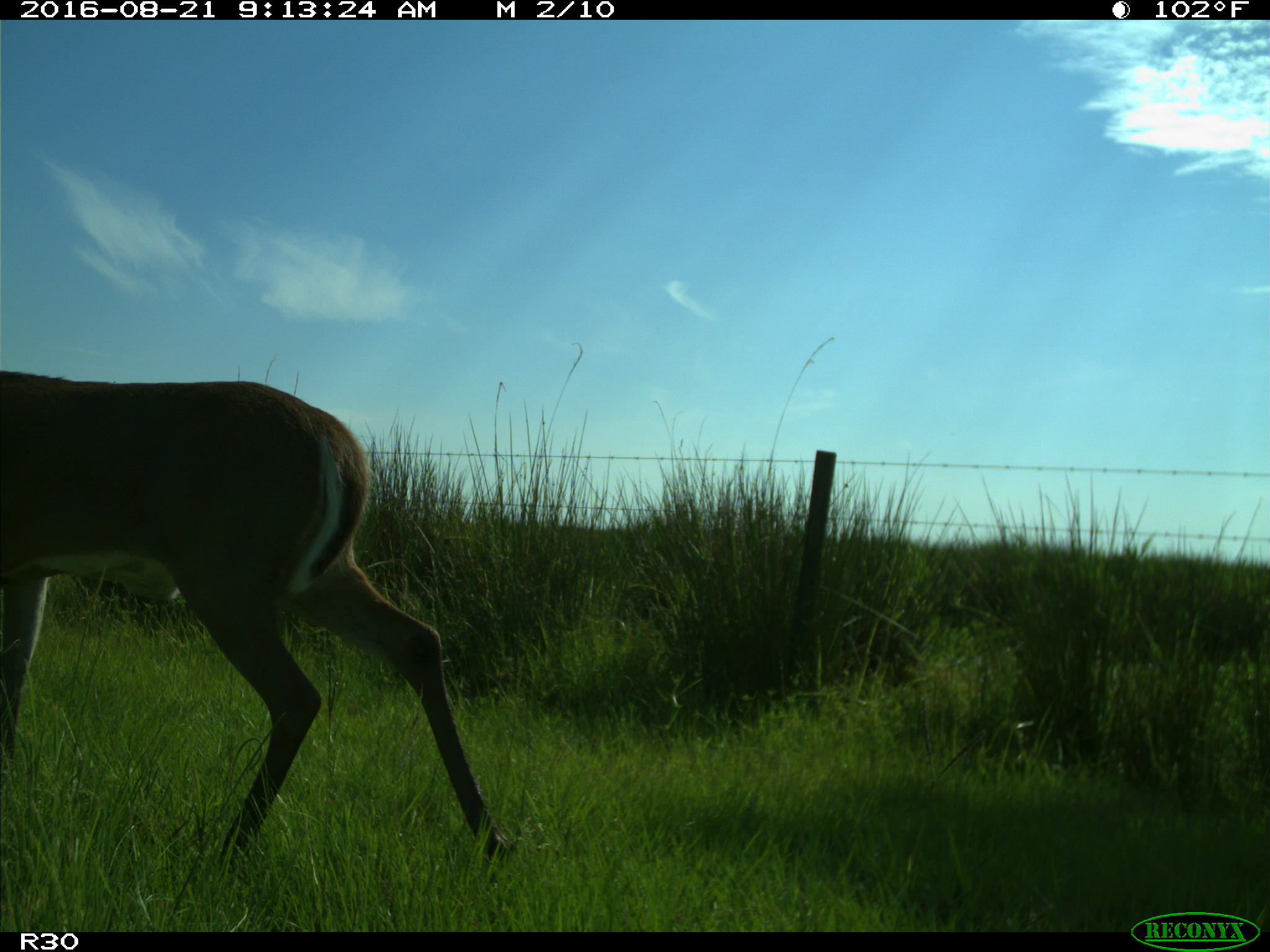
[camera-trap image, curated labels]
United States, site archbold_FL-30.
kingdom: Animalia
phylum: Chordata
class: Mammalia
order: Artiodactyla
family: Cervidae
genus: Odocoileus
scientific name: Odocoileus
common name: deer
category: unidentified deer